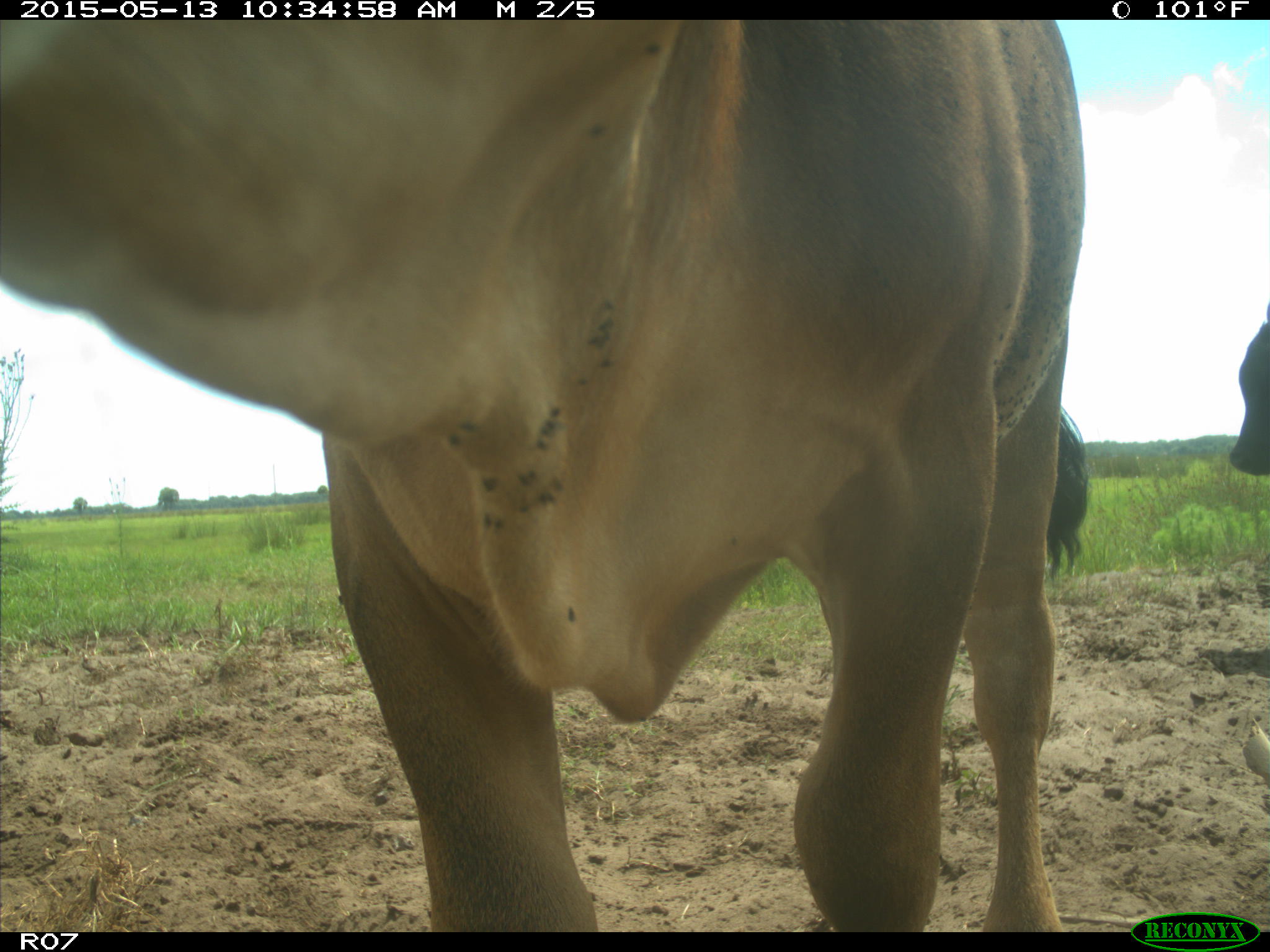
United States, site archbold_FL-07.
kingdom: Animalia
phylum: Chordata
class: Mammalia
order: Artiodactyla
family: Bovidae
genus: Bos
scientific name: Bos taurus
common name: domestic cow